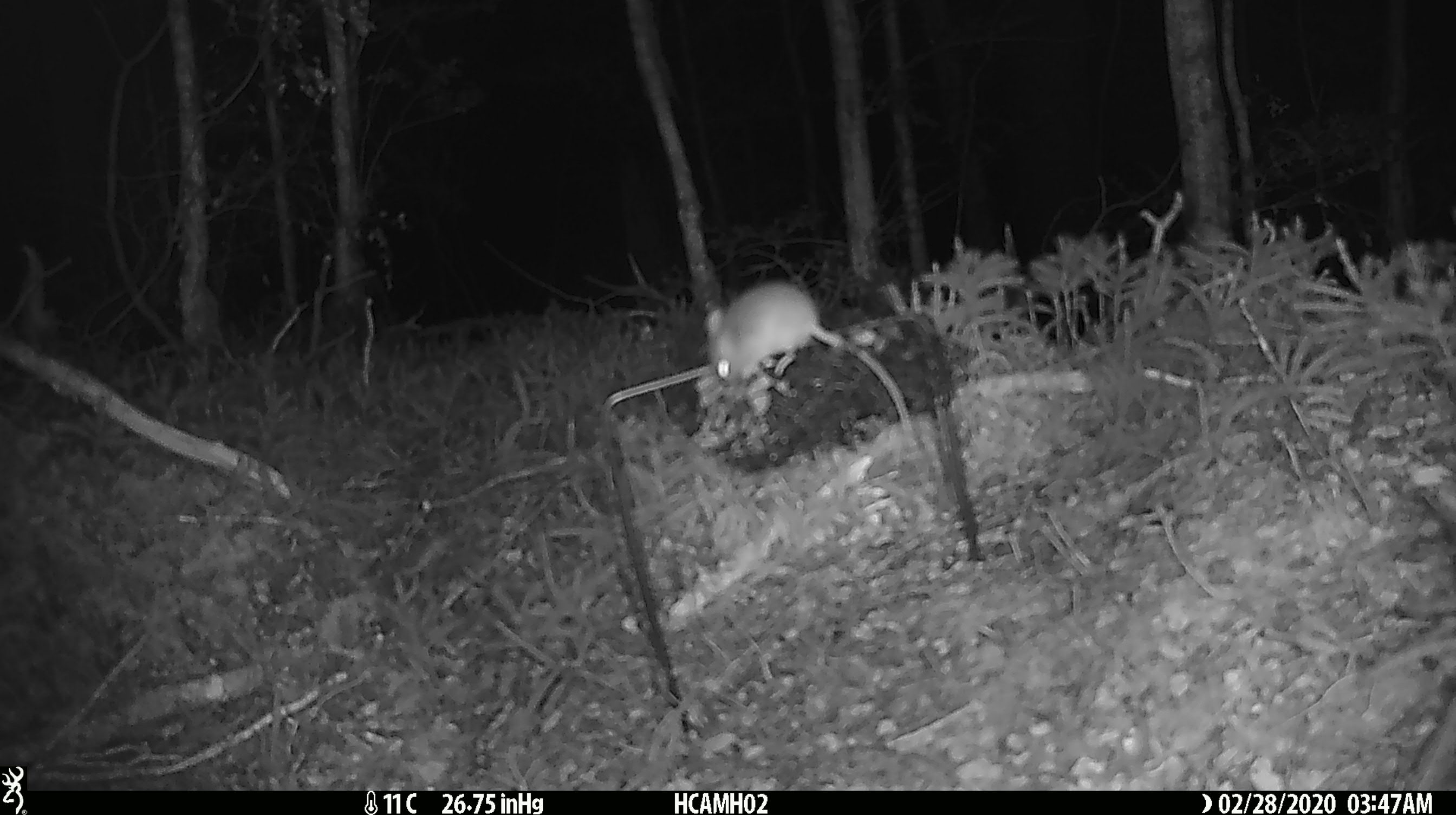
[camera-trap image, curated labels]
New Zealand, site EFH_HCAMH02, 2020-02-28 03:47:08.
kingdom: Animalia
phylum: Chordata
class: Mammalia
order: Rodentia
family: Muridae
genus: Mus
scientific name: Mus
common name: mouse